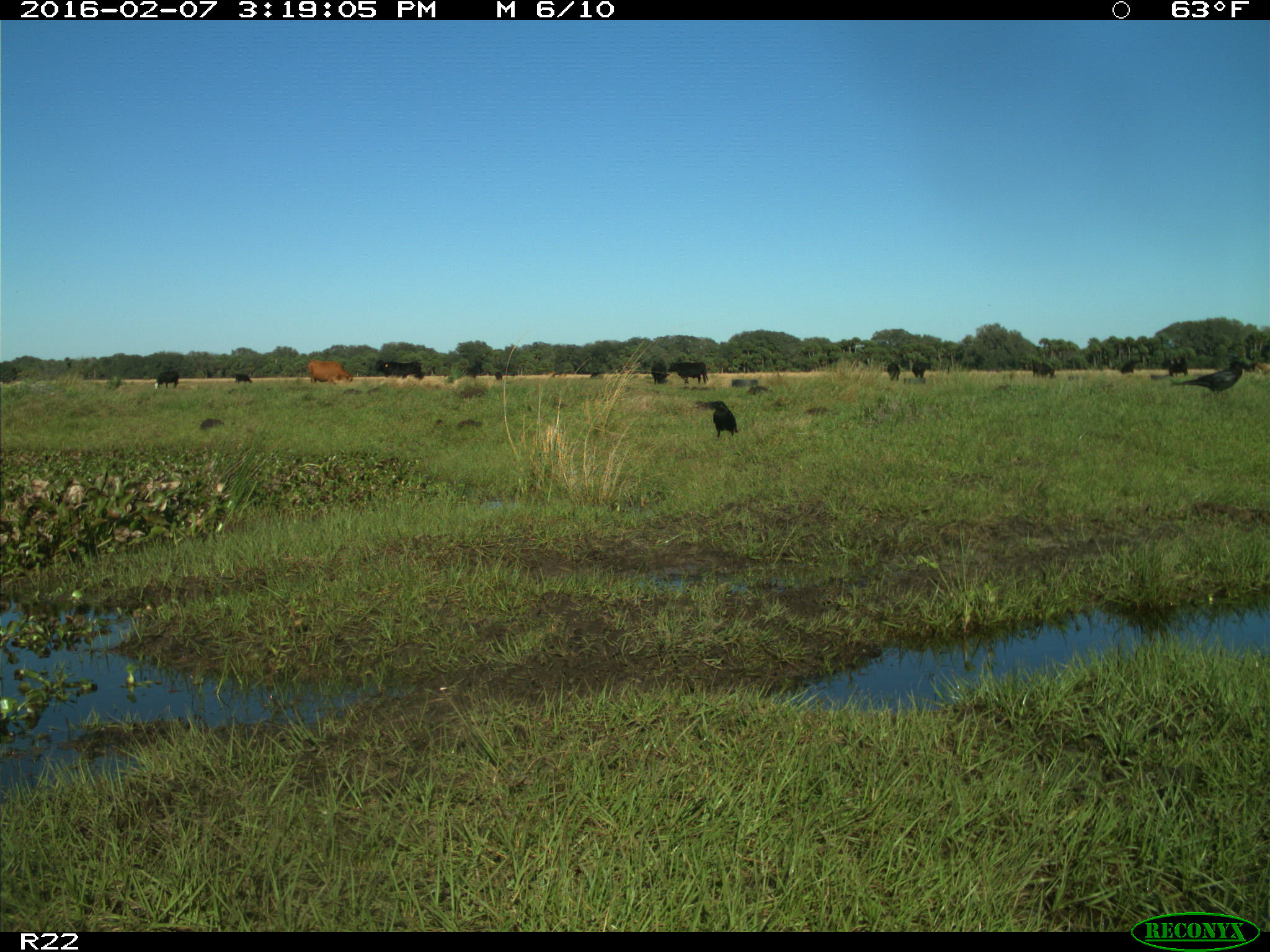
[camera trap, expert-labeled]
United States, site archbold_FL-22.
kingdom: Animalia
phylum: Chordata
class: Mammalia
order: Artiodactyla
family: Bovidae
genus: Bos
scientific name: Bos taurus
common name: domestic cow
Bos taurus (domestic cow).